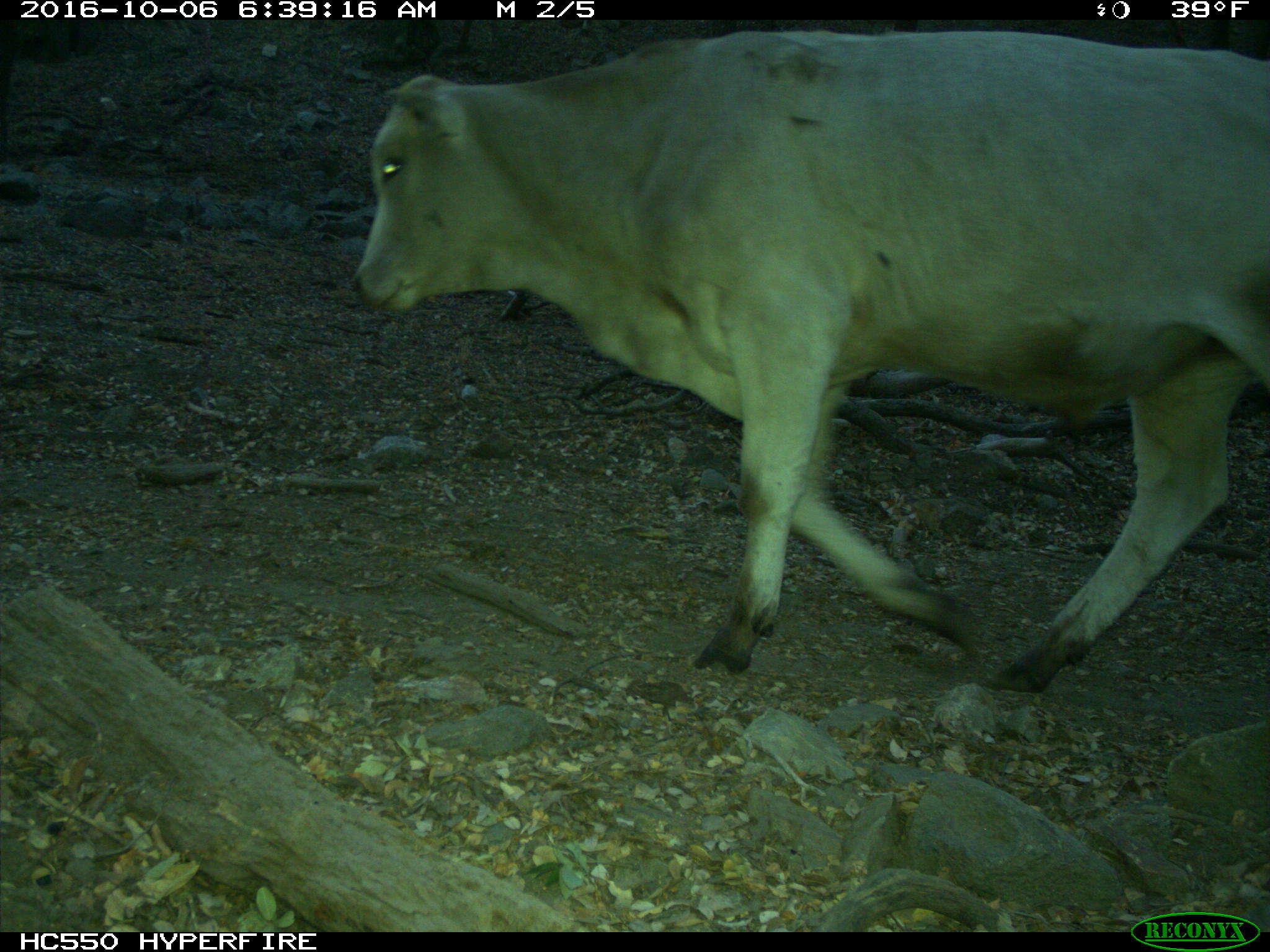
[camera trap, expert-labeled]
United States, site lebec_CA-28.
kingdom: Animalia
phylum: Chordata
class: Mammalia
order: Artiodactyla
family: Bovidae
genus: Bos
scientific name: Bos taurus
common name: domestic cow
Bos taurus (domestic cow).